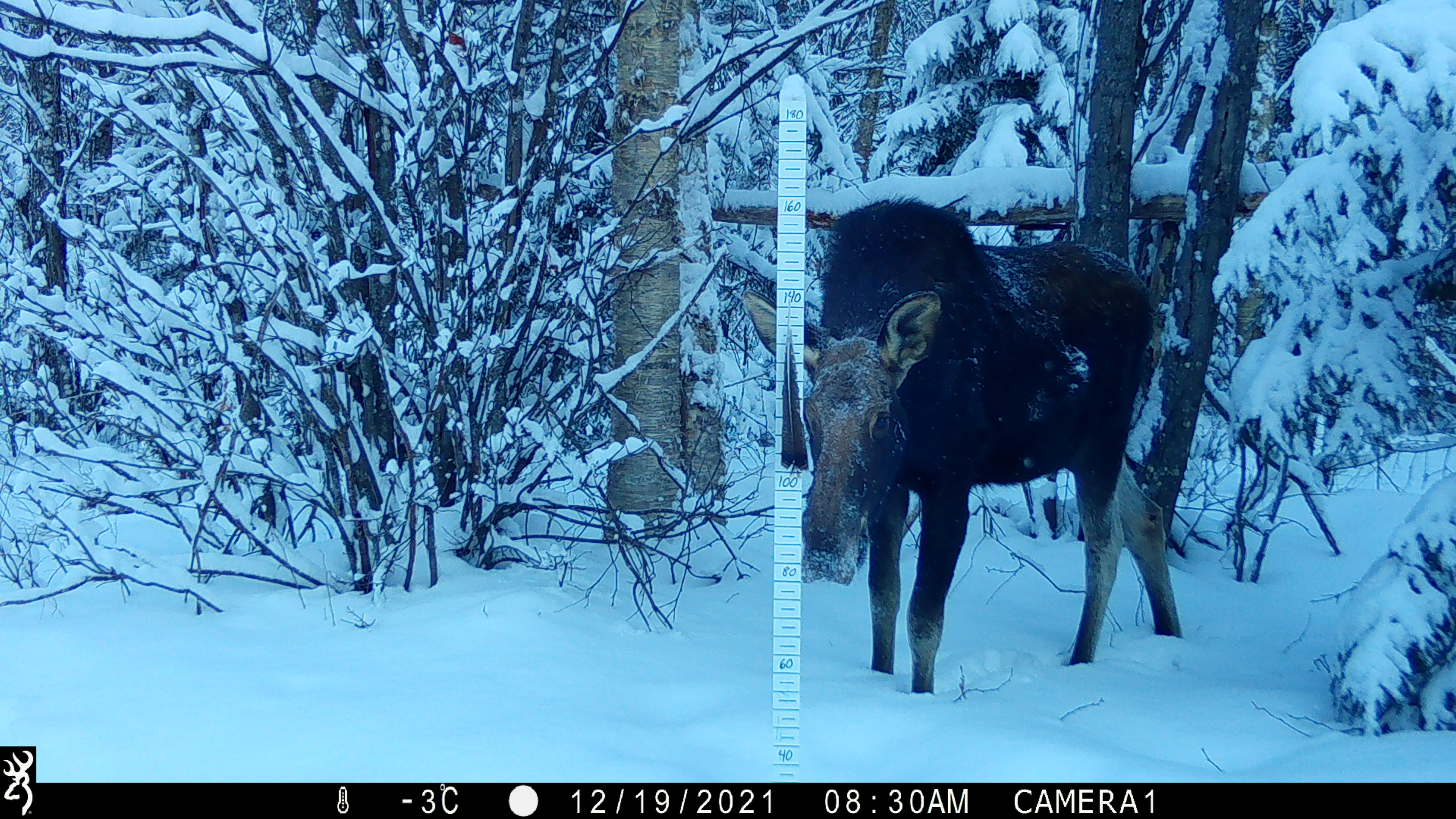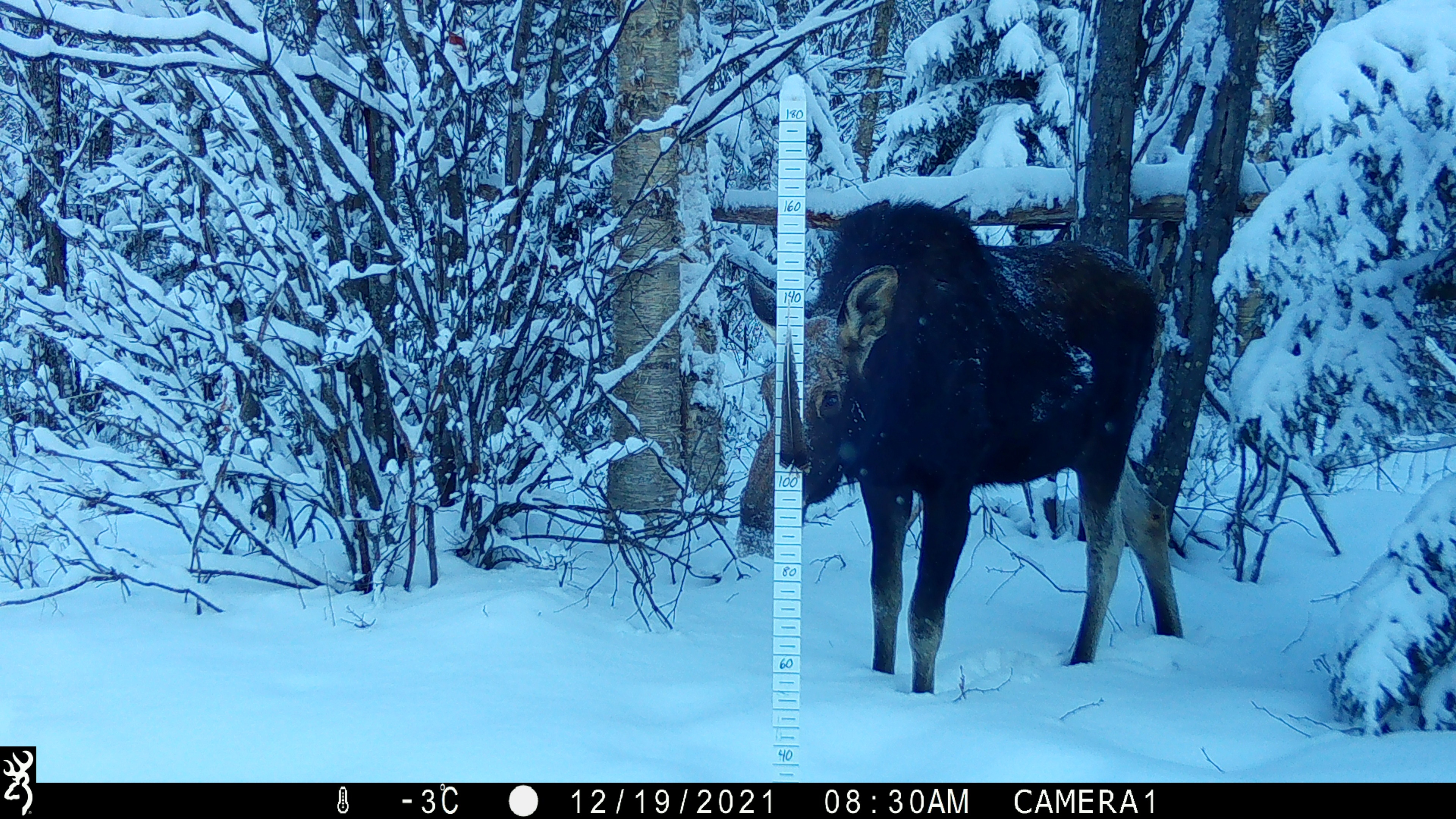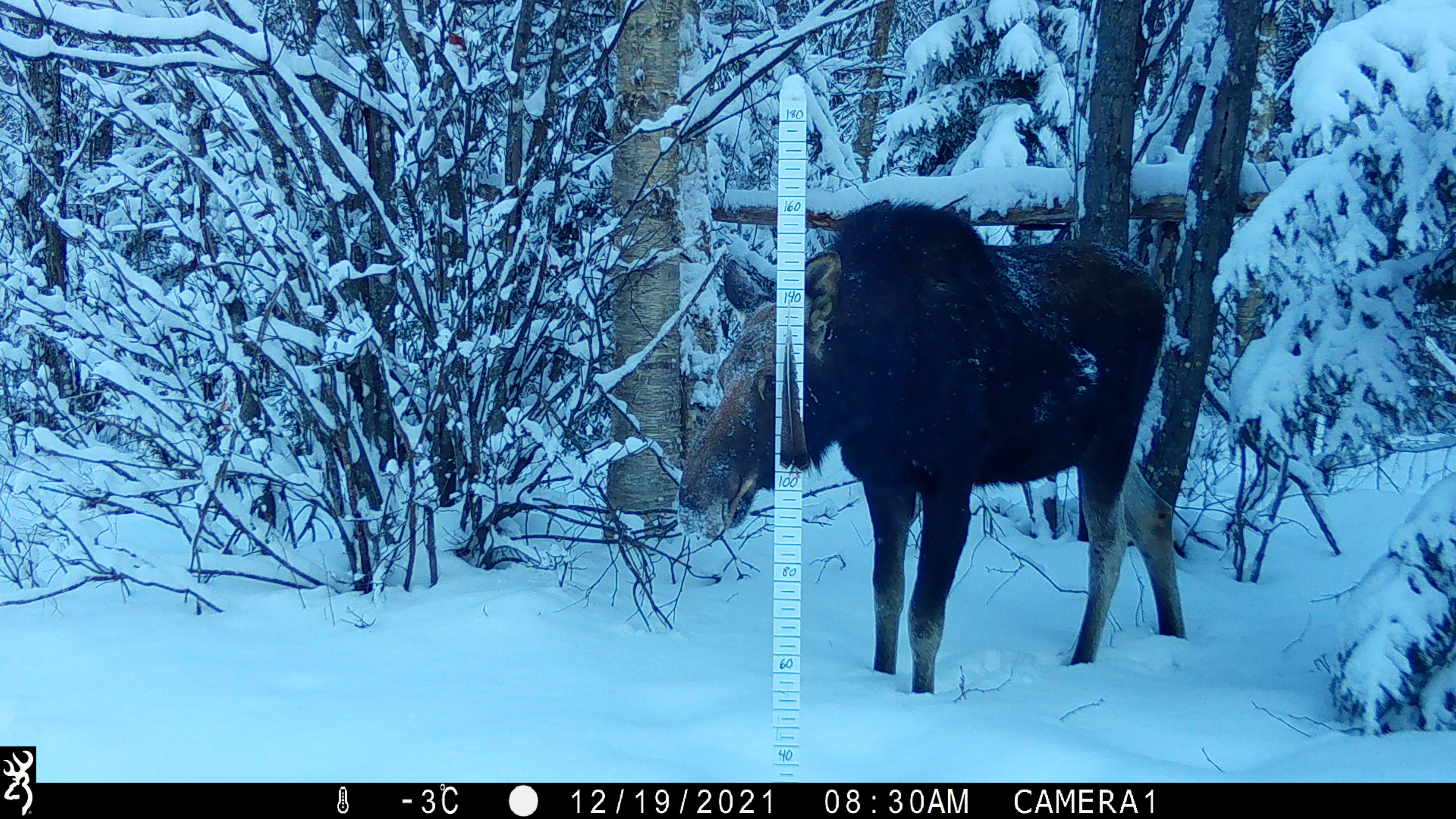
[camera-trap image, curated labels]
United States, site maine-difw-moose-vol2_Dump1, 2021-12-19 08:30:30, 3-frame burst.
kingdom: Animalia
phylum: Chordata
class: Mammalia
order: Artiodactyla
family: Cervidae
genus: Alces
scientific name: Alces alces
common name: moose